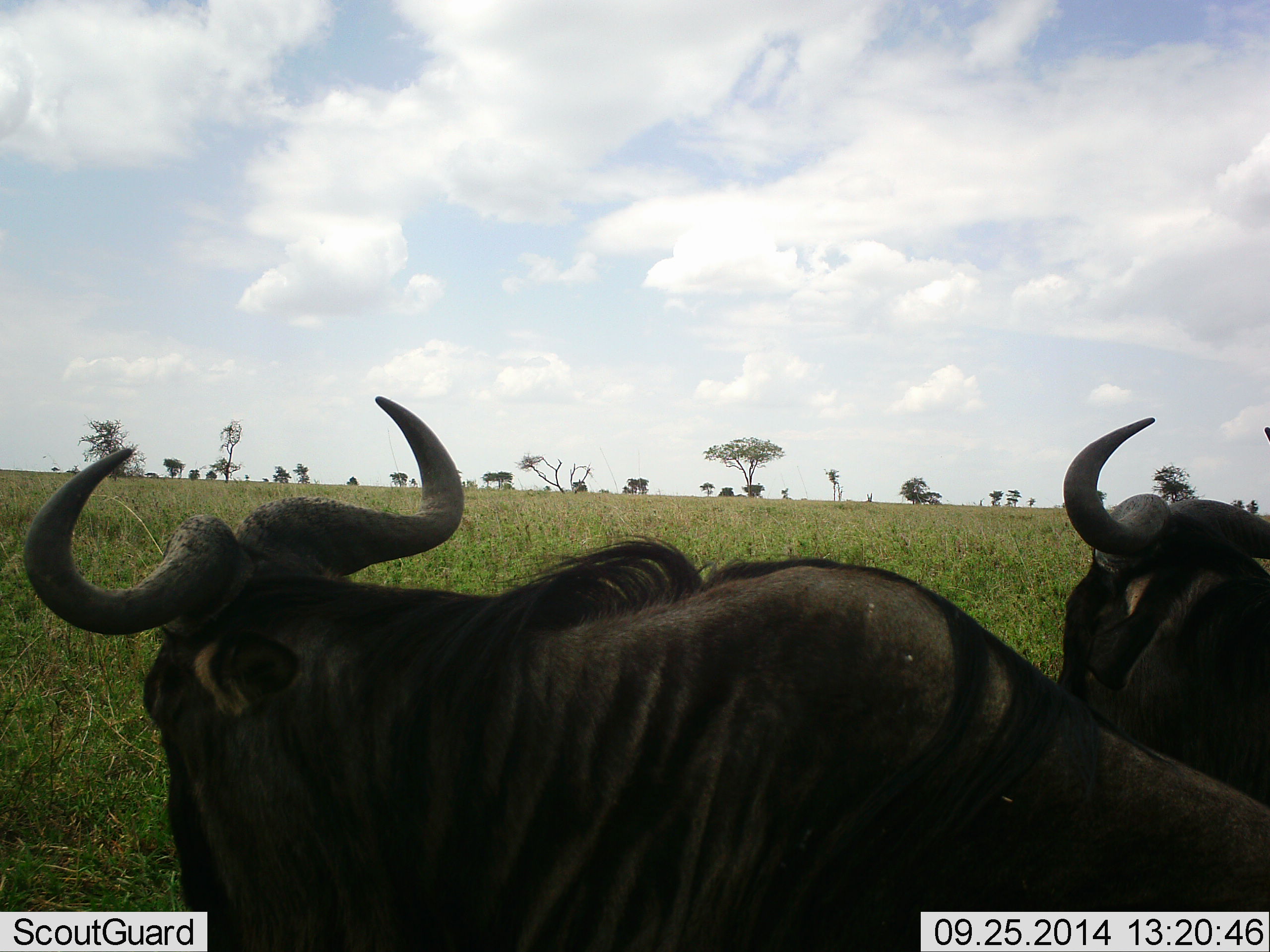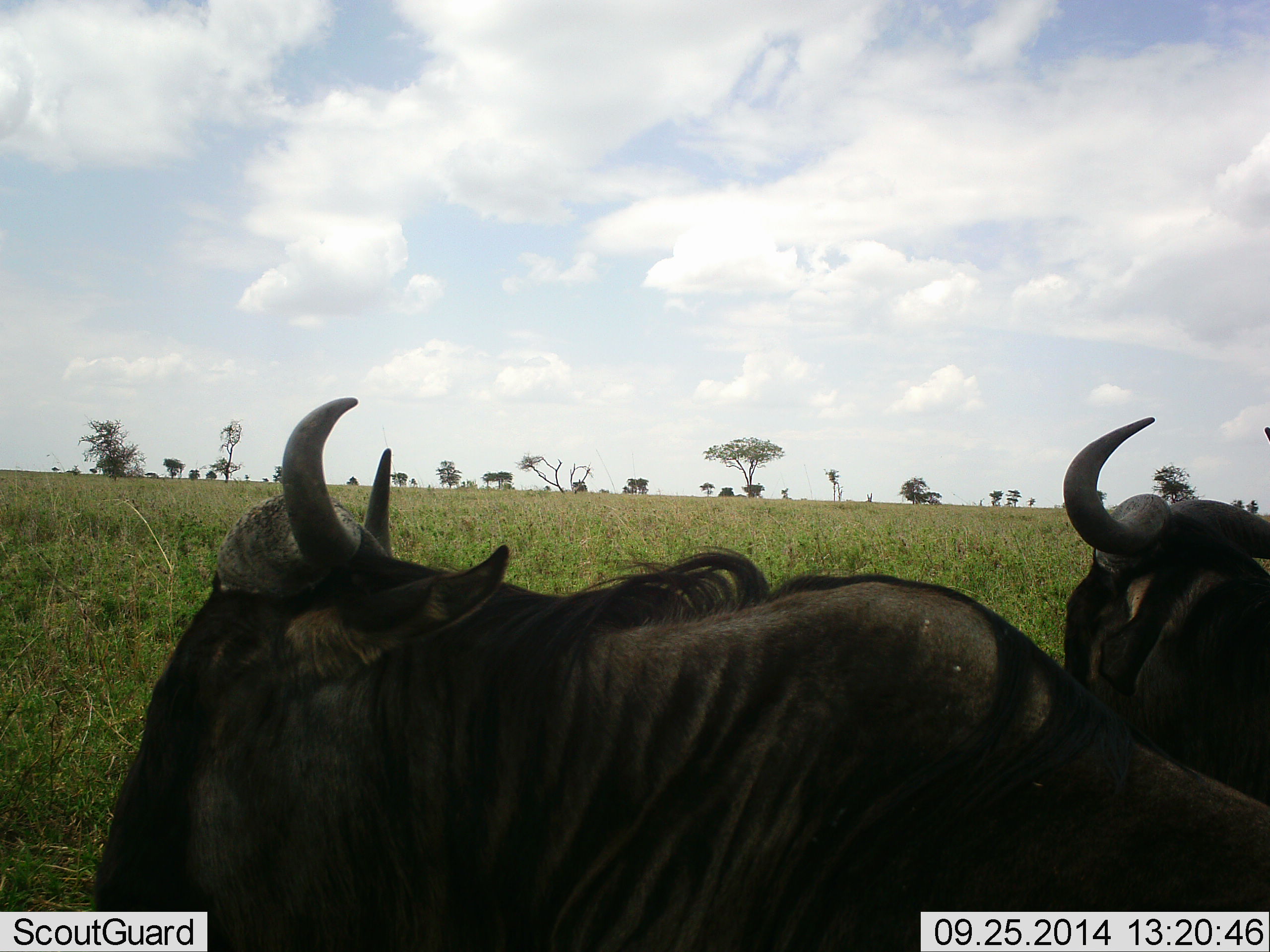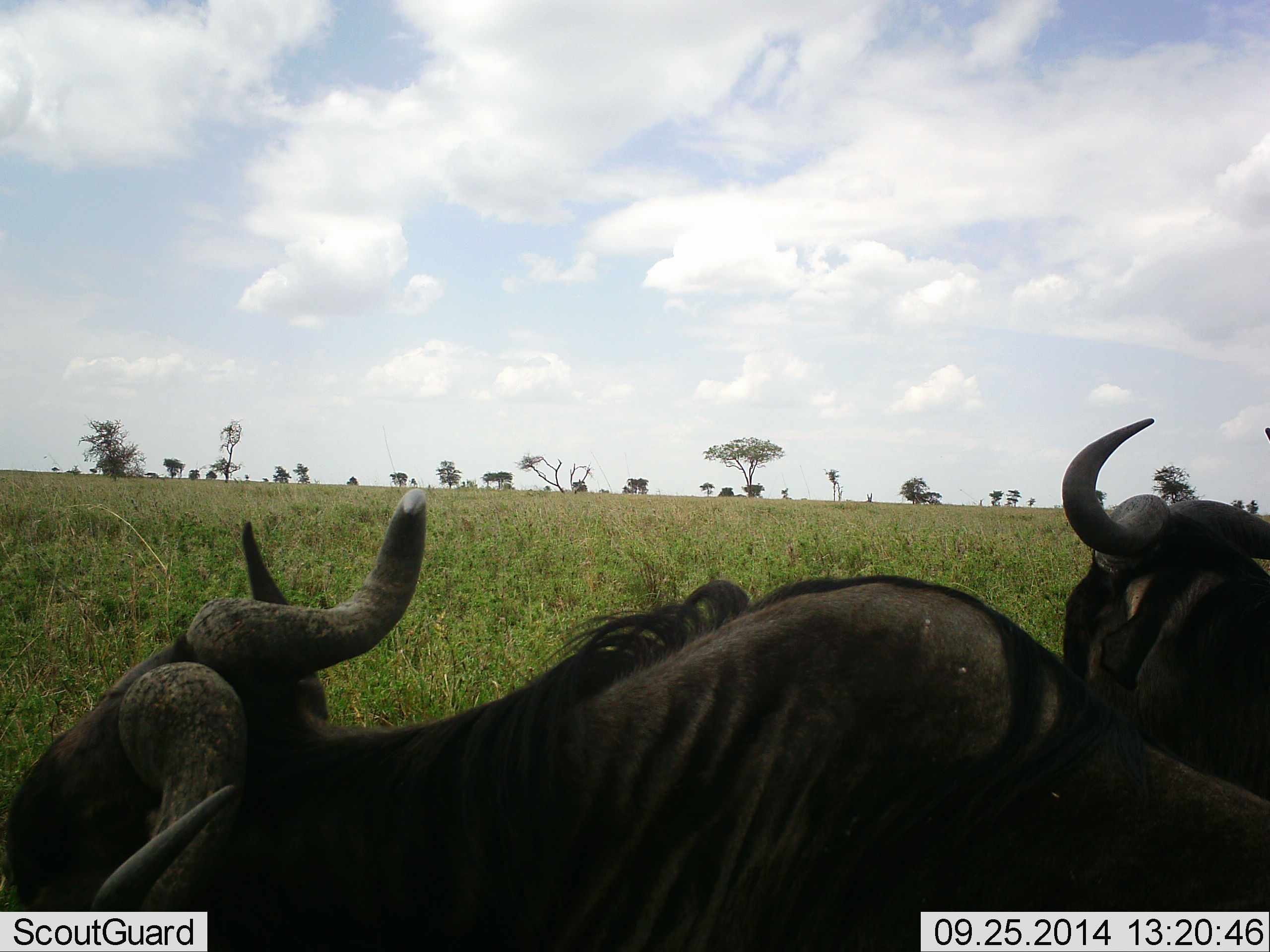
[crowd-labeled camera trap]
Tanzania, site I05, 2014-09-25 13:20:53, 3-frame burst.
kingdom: Animalia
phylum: Chordata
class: Mammalia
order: Artiodactyla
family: Bovidae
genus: Connochaetes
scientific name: Connochaetes taurinus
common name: blue wildebeest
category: wildebeest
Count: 2.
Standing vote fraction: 70%.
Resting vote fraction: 30%.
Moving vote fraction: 10%.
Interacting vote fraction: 10%.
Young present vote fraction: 0%.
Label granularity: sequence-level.